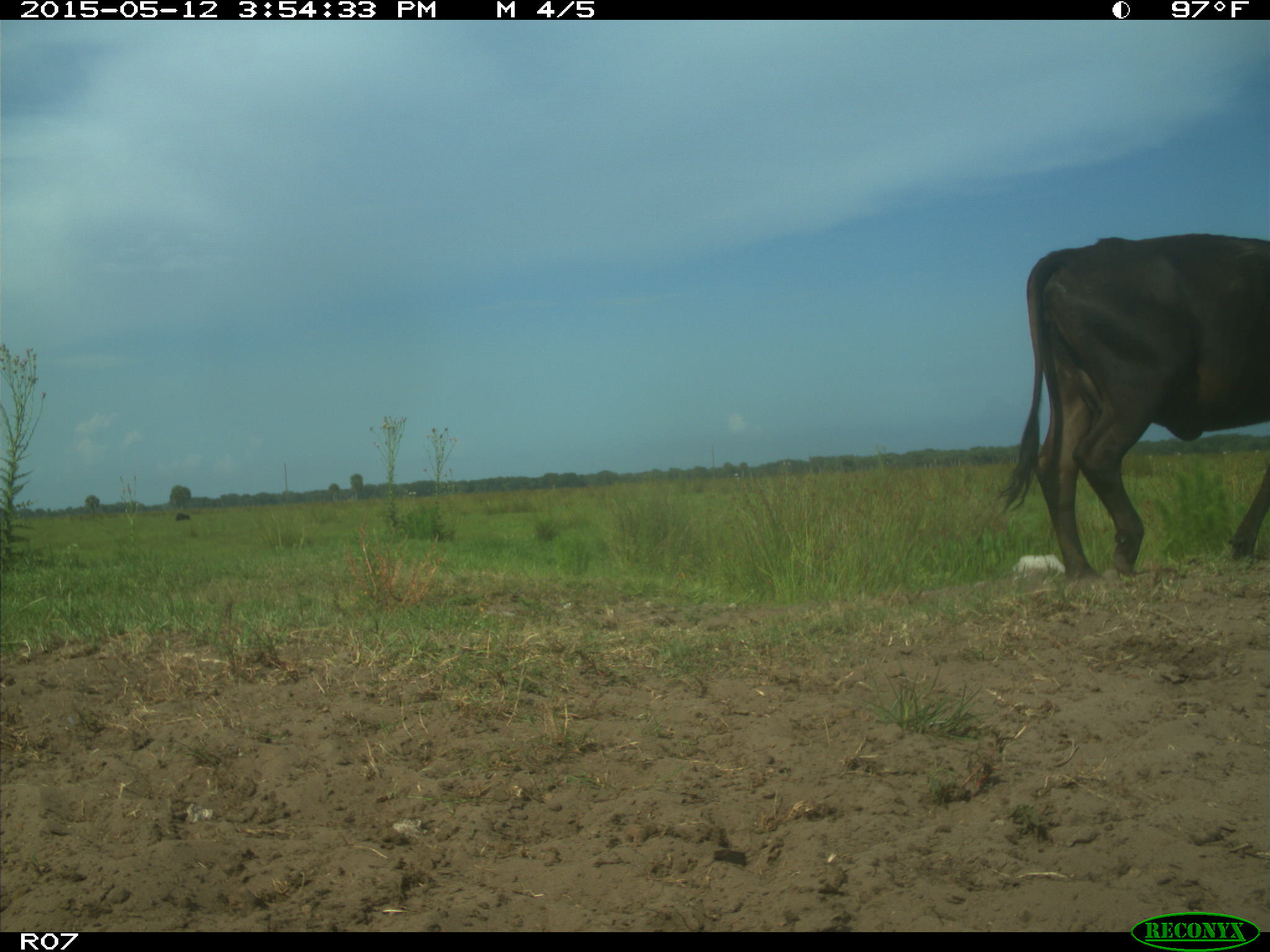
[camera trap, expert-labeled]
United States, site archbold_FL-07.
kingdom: Animalia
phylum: Chordata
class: Mammalia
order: Artiodactyla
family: Bovidae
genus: Bos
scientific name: Bos taurus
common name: domestic cow